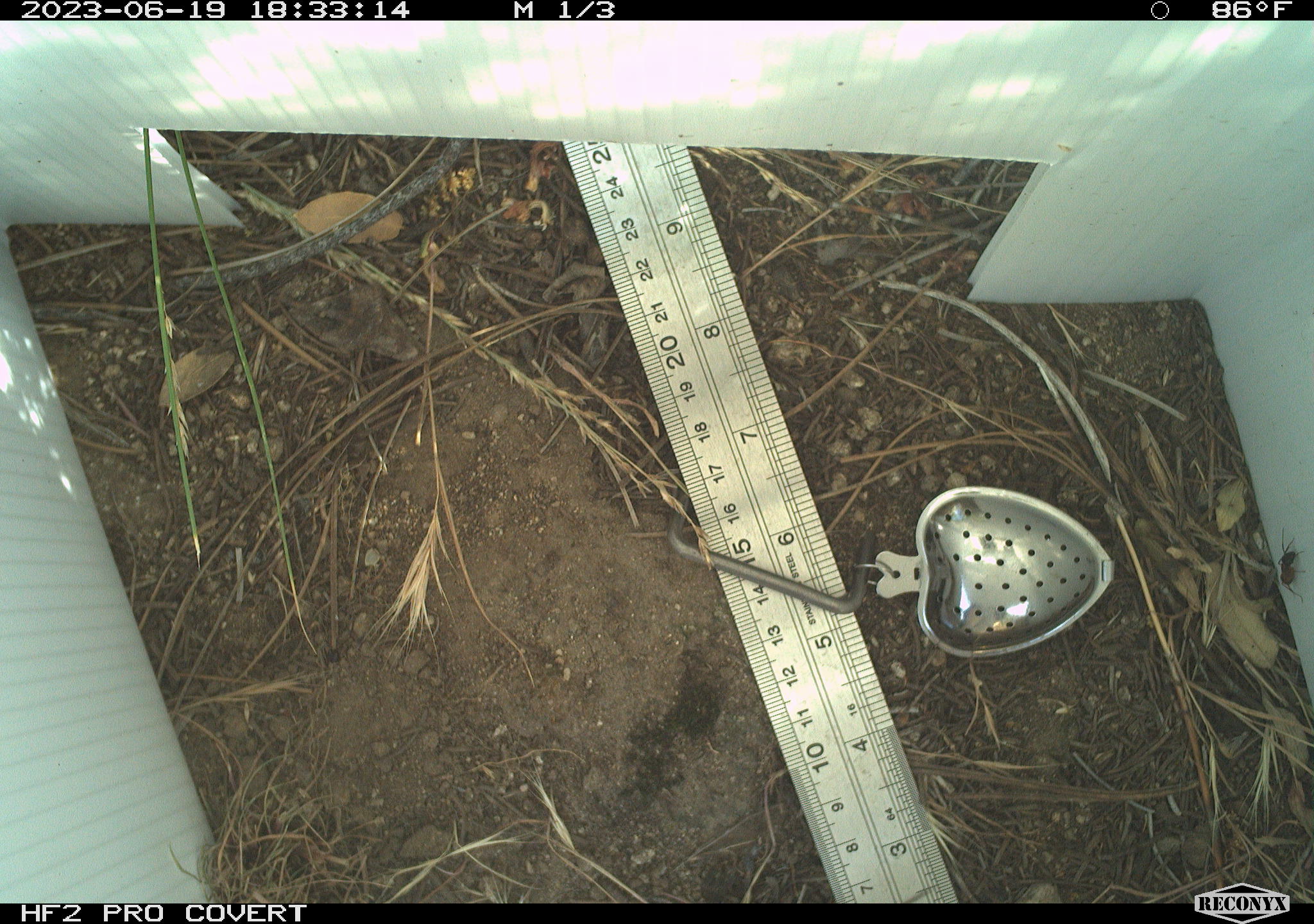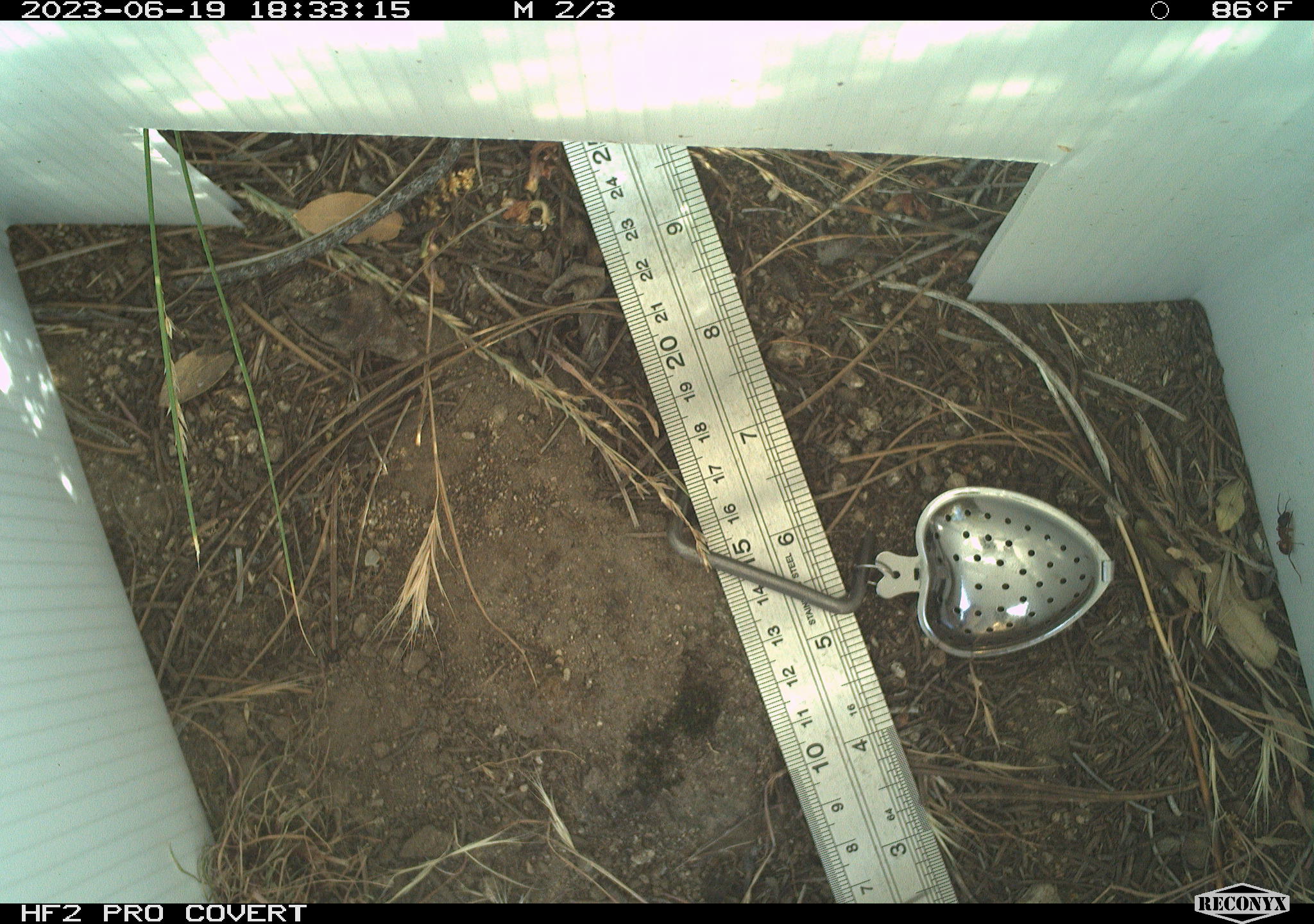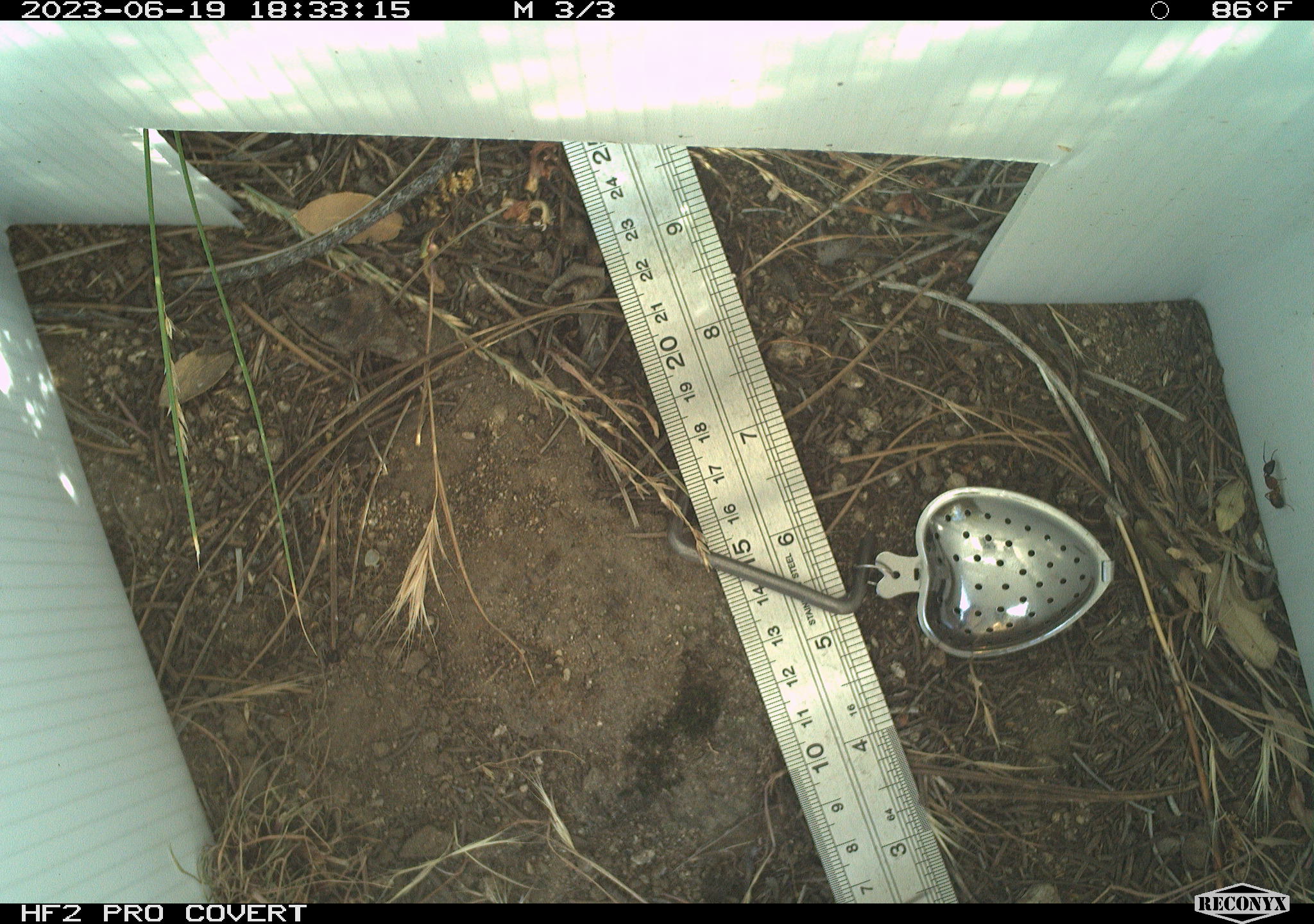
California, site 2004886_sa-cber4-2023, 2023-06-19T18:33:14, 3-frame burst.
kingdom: Animalia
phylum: Arthropoda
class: Insecta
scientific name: Insecta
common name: insect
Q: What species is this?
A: Insect (Insecta).